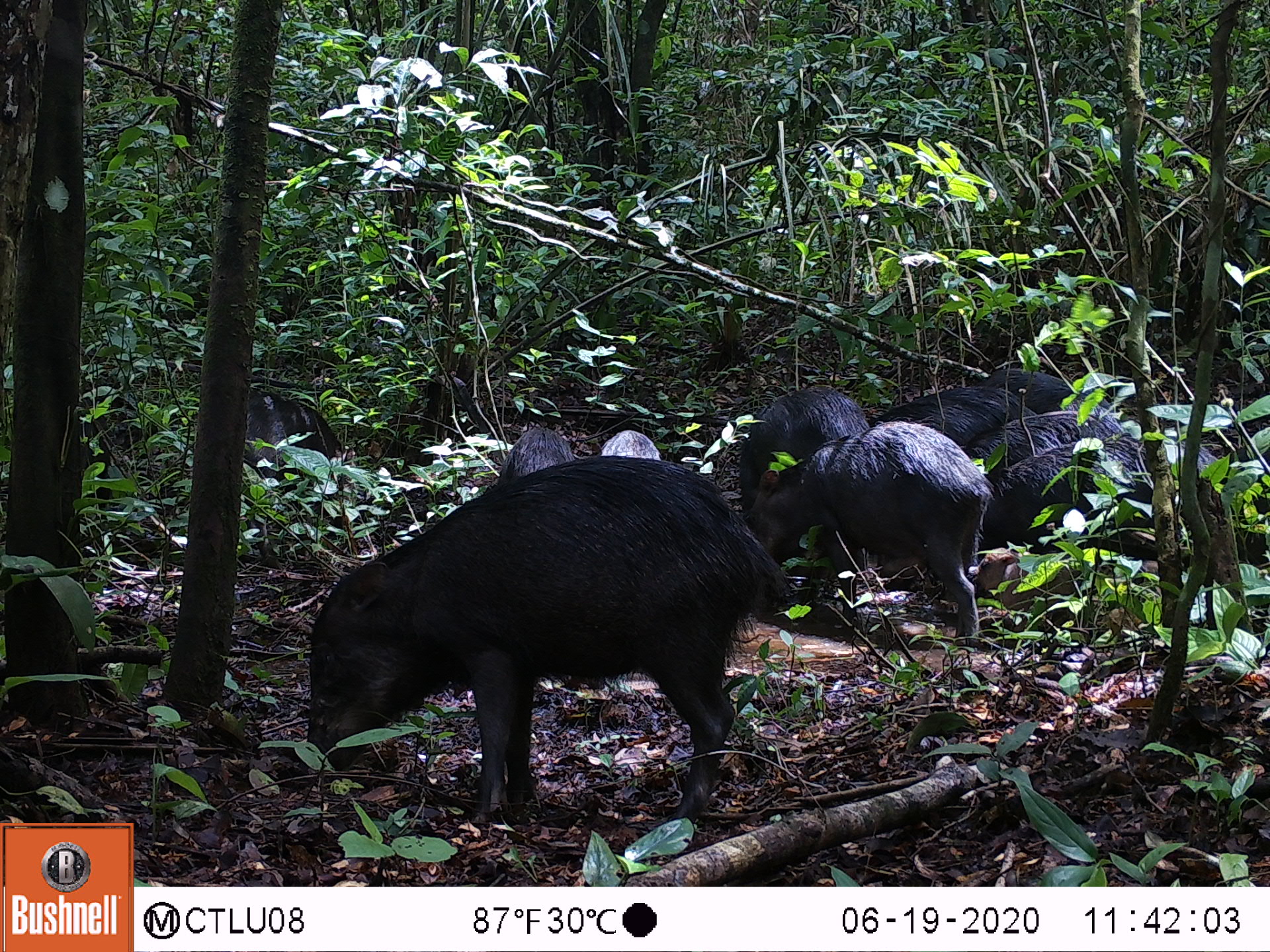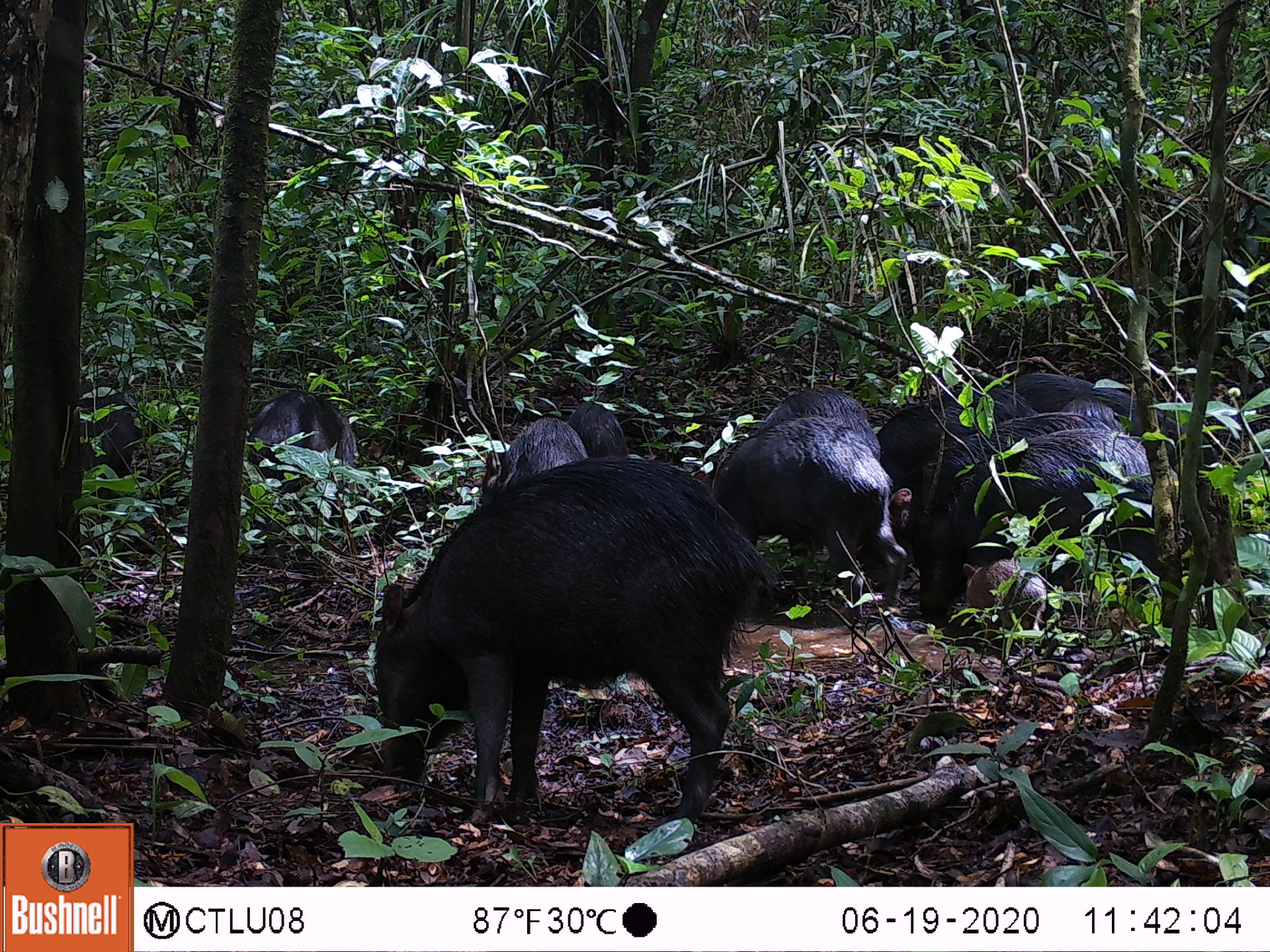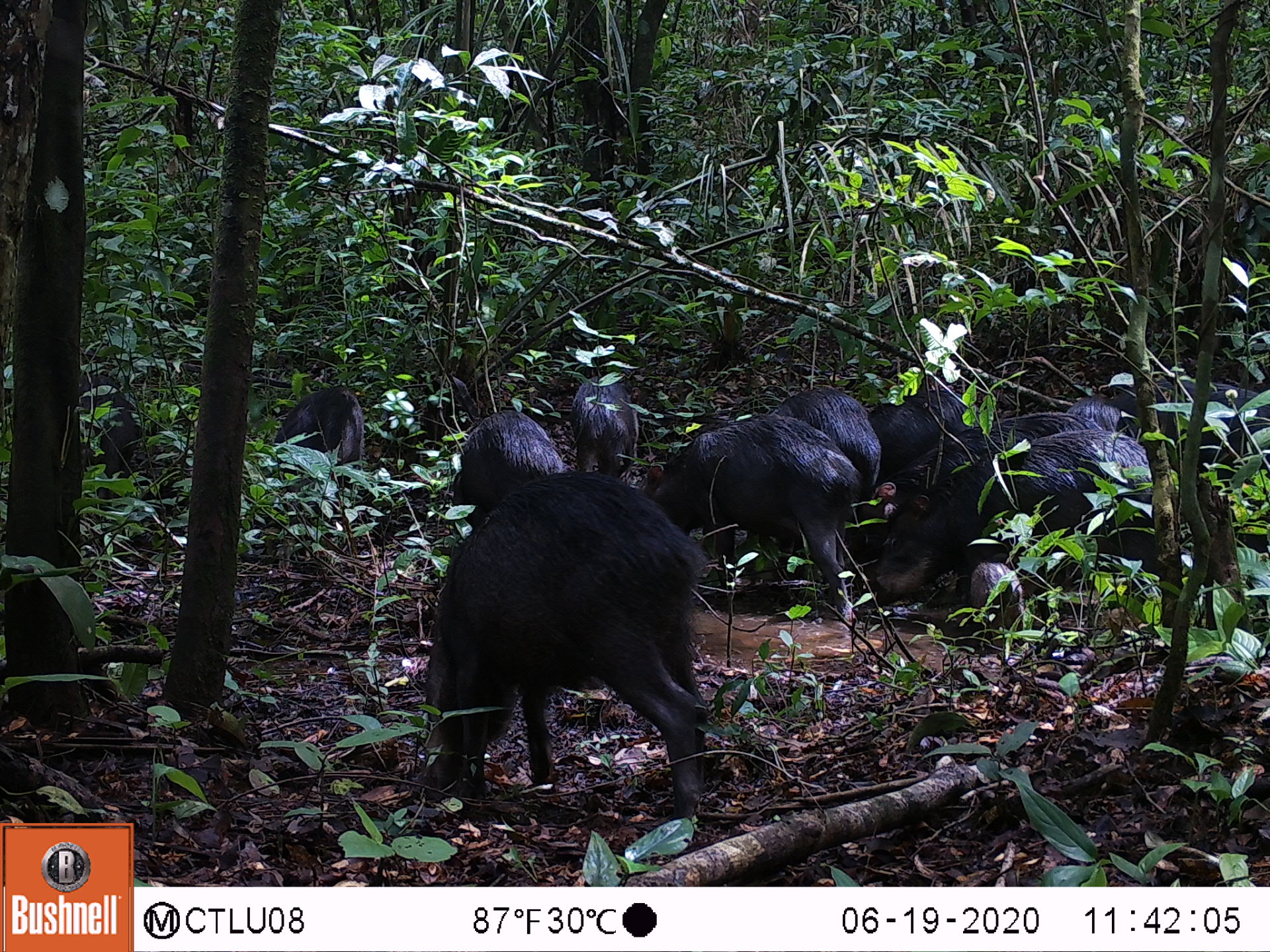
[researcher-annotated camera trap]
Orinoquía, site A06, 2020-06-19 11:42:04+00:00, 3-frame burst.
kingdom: Animalia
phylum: Chordata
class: Mammalia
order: Artiodactyla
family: Tayassuidae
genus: Tayassu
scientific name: Tayassu pecari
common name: white-lipped peccary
White-lipped peccary (Tayassu pecari).